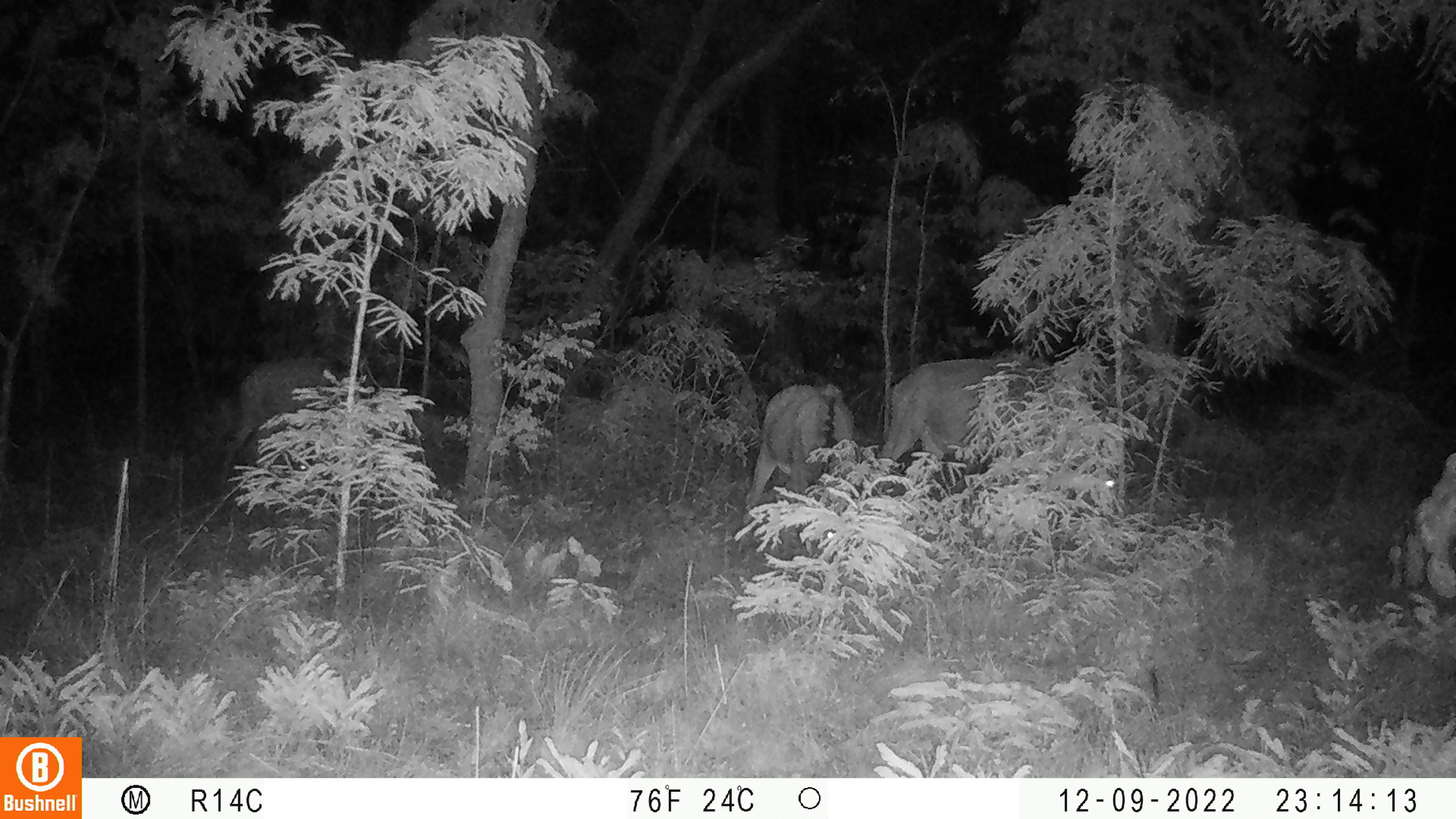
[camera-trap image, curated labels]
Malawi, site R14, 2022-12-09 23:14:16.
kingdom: Animalia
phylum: Chordata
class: Mammalia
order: Artiodactyla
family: Bovidae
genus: Hippotragus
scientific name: Hippotragus niger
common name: sable antelope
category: sable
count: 3